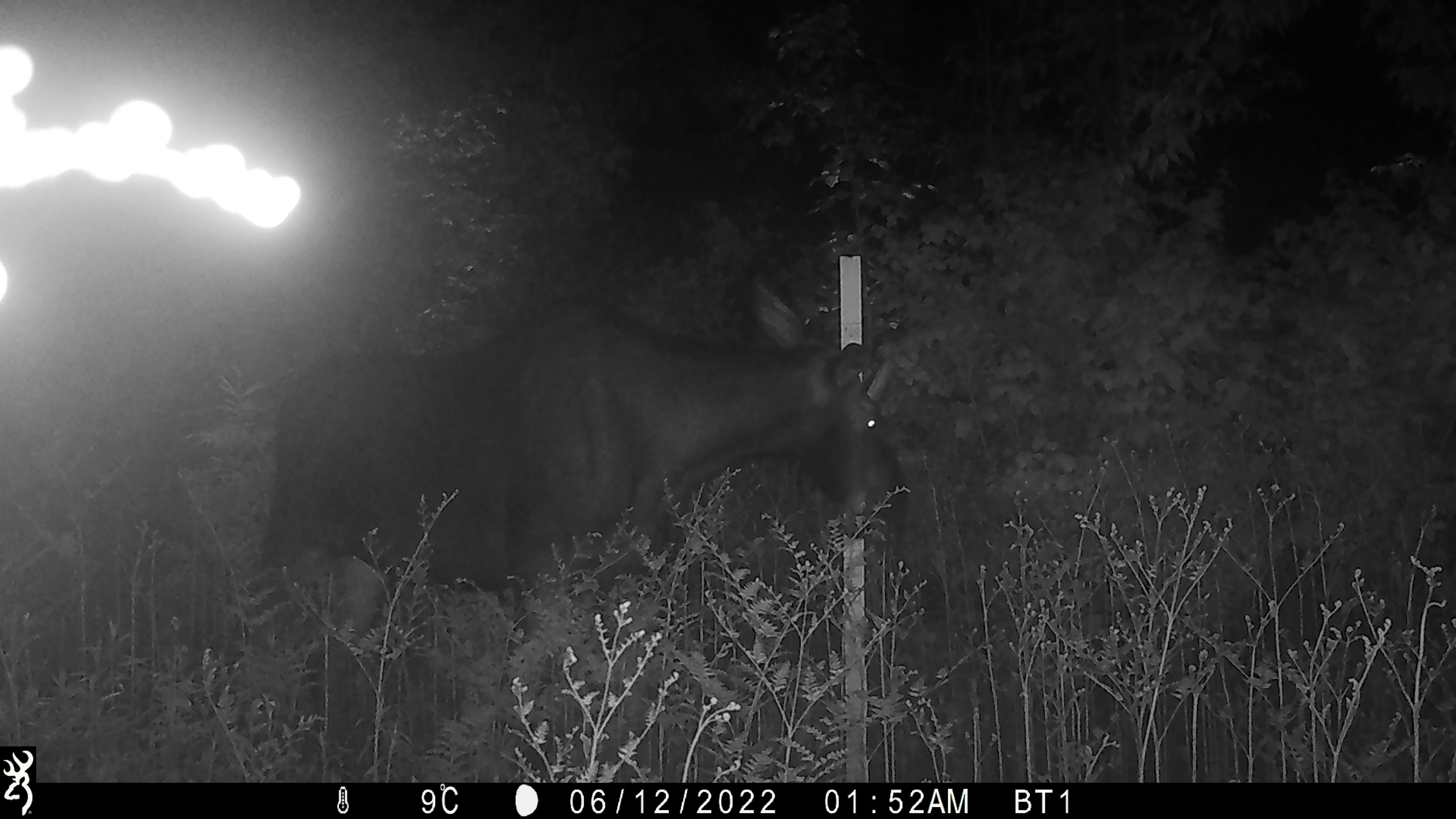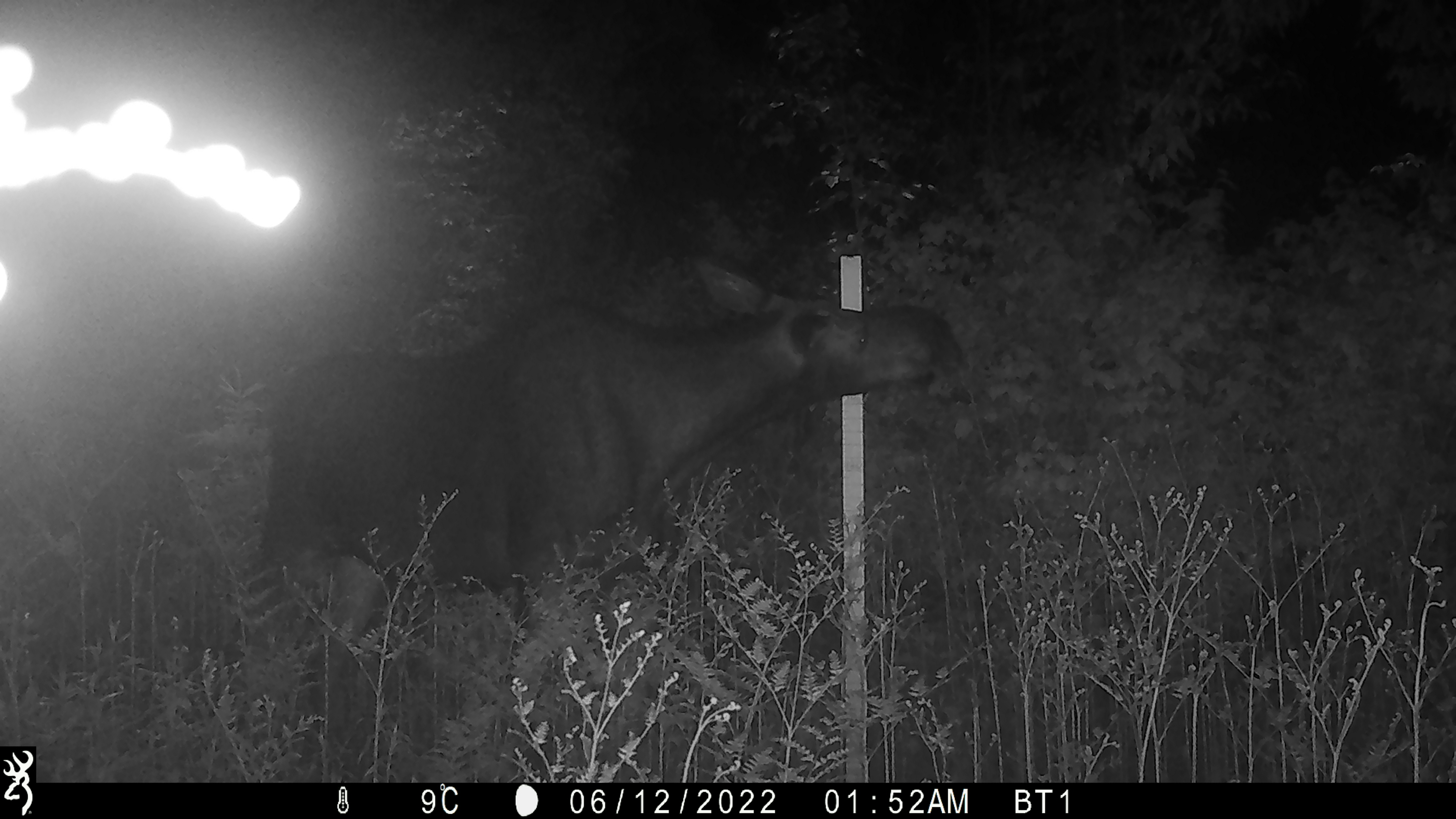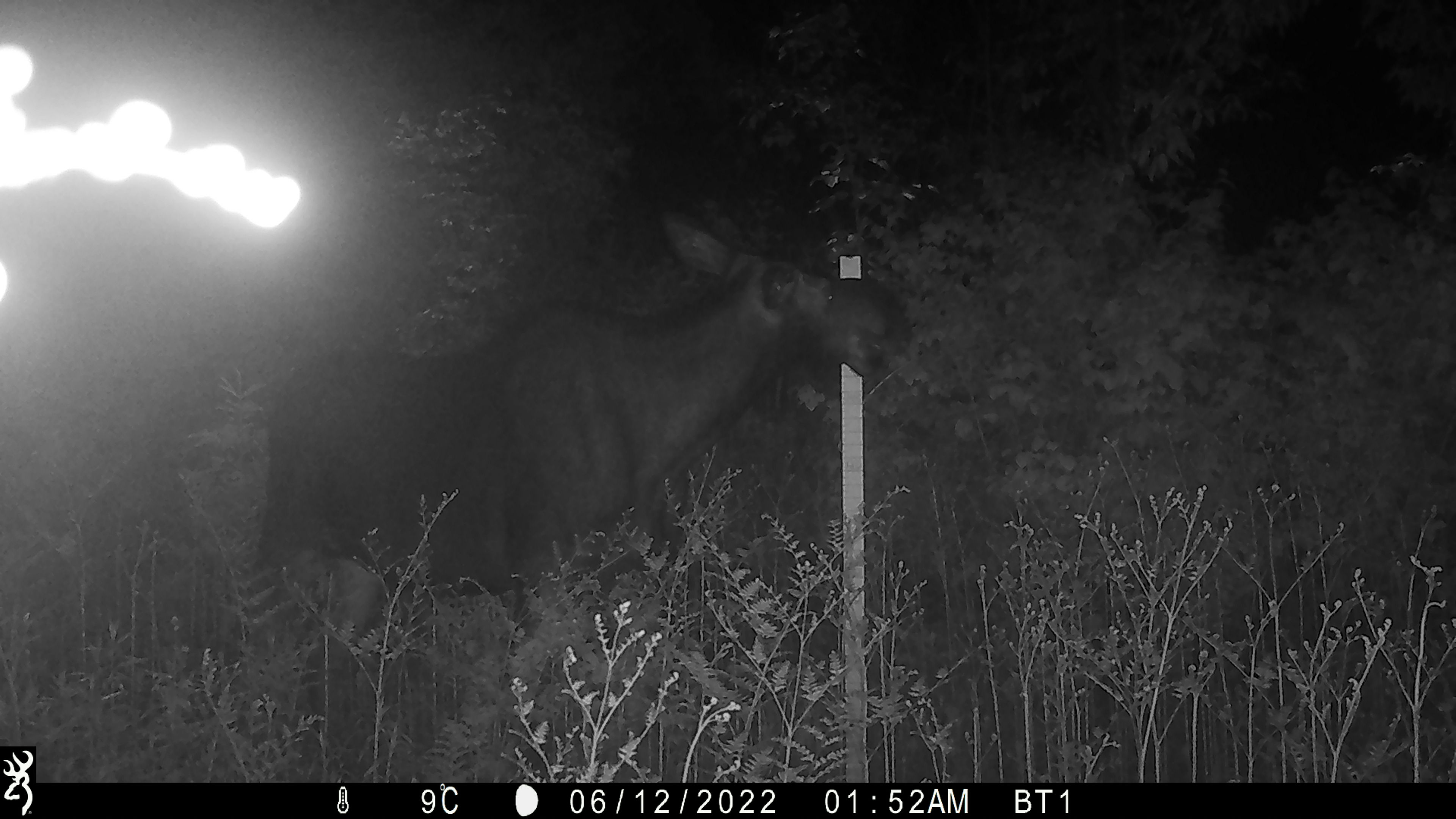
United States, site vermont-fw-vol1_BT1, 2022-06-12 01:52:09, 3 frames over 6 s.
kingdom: Animalia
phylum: Chordata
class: Mammalia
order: Artiodactyla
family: Cervidae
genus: Alces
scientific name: Alces alces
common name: moose